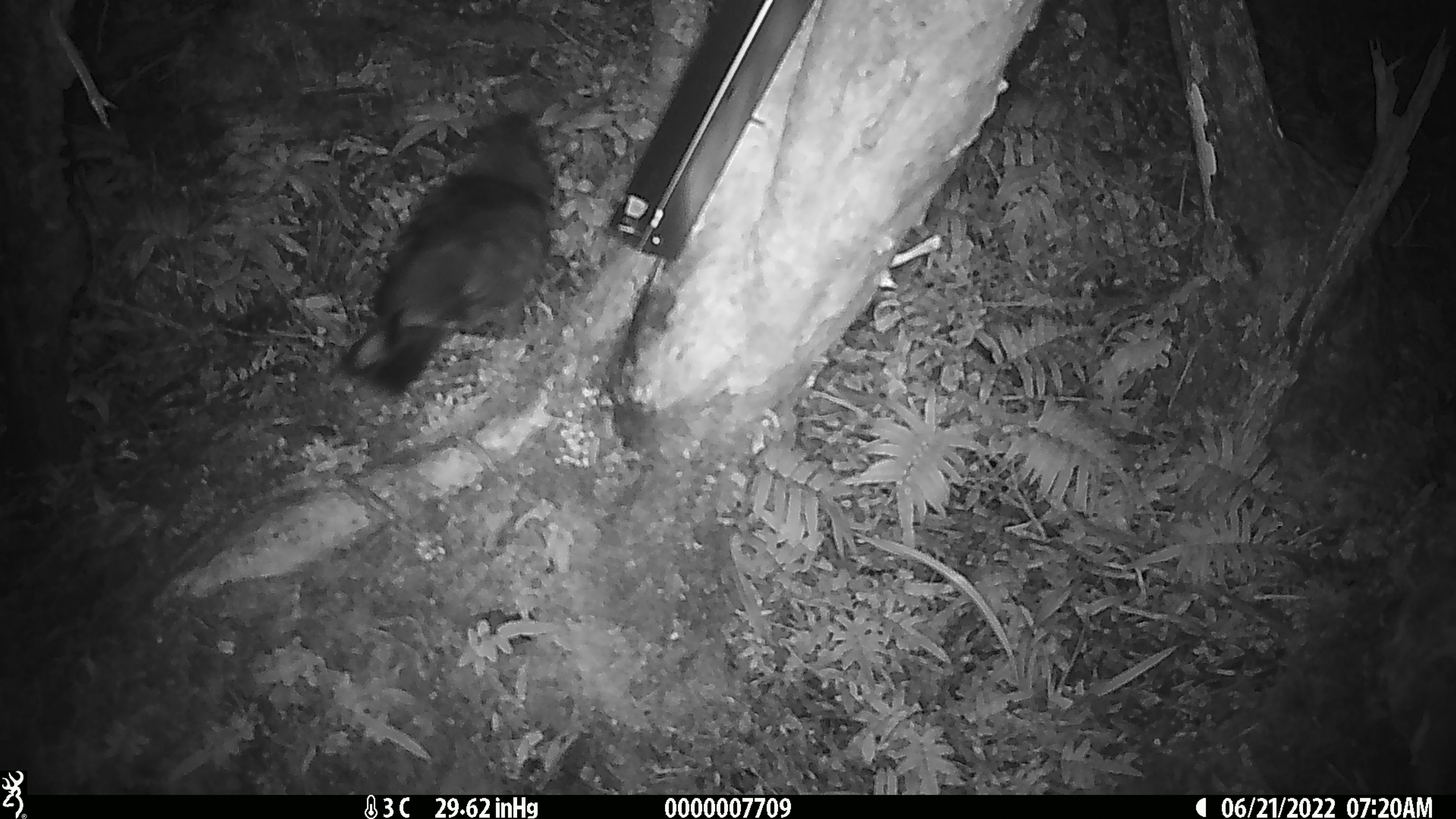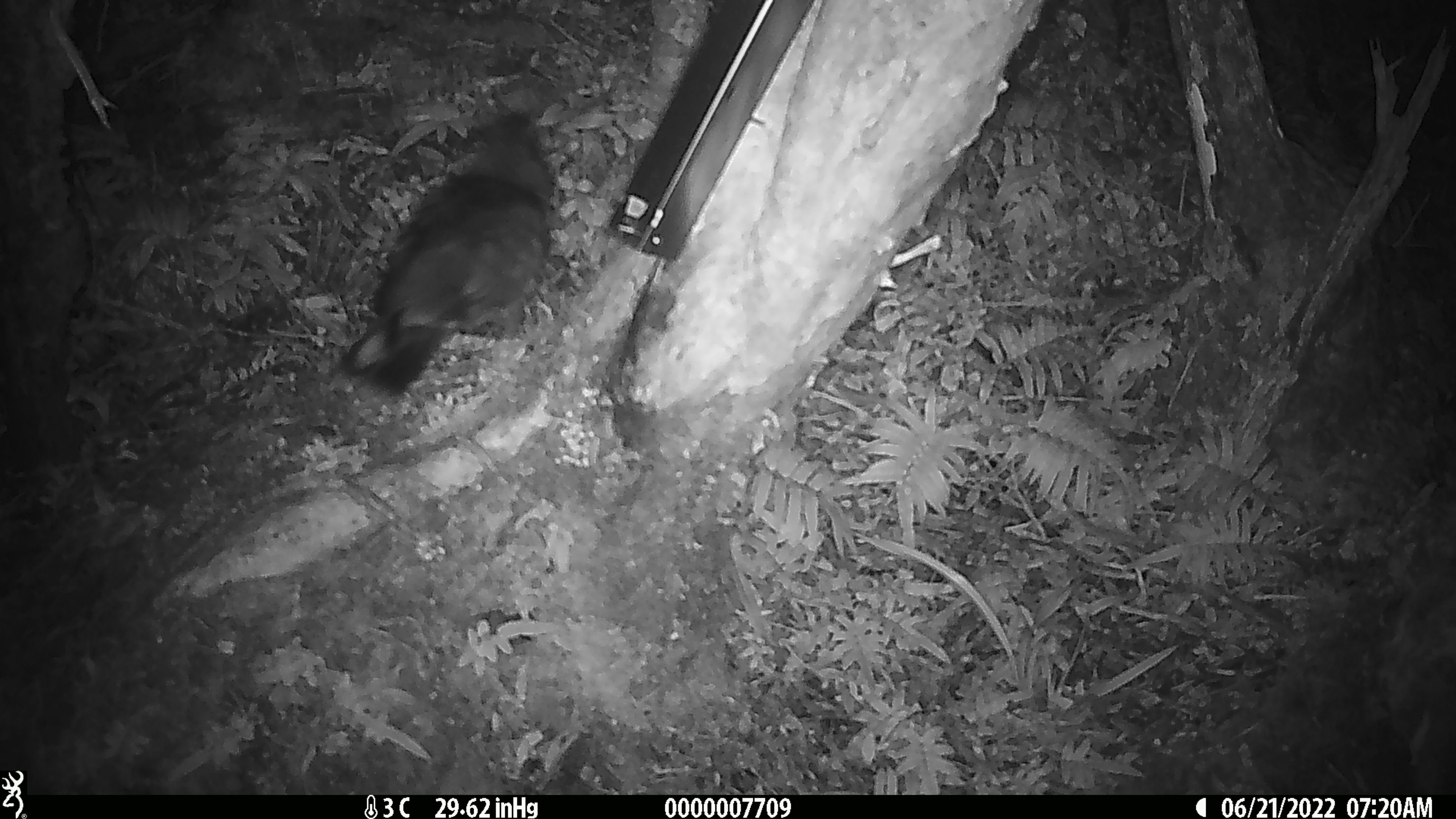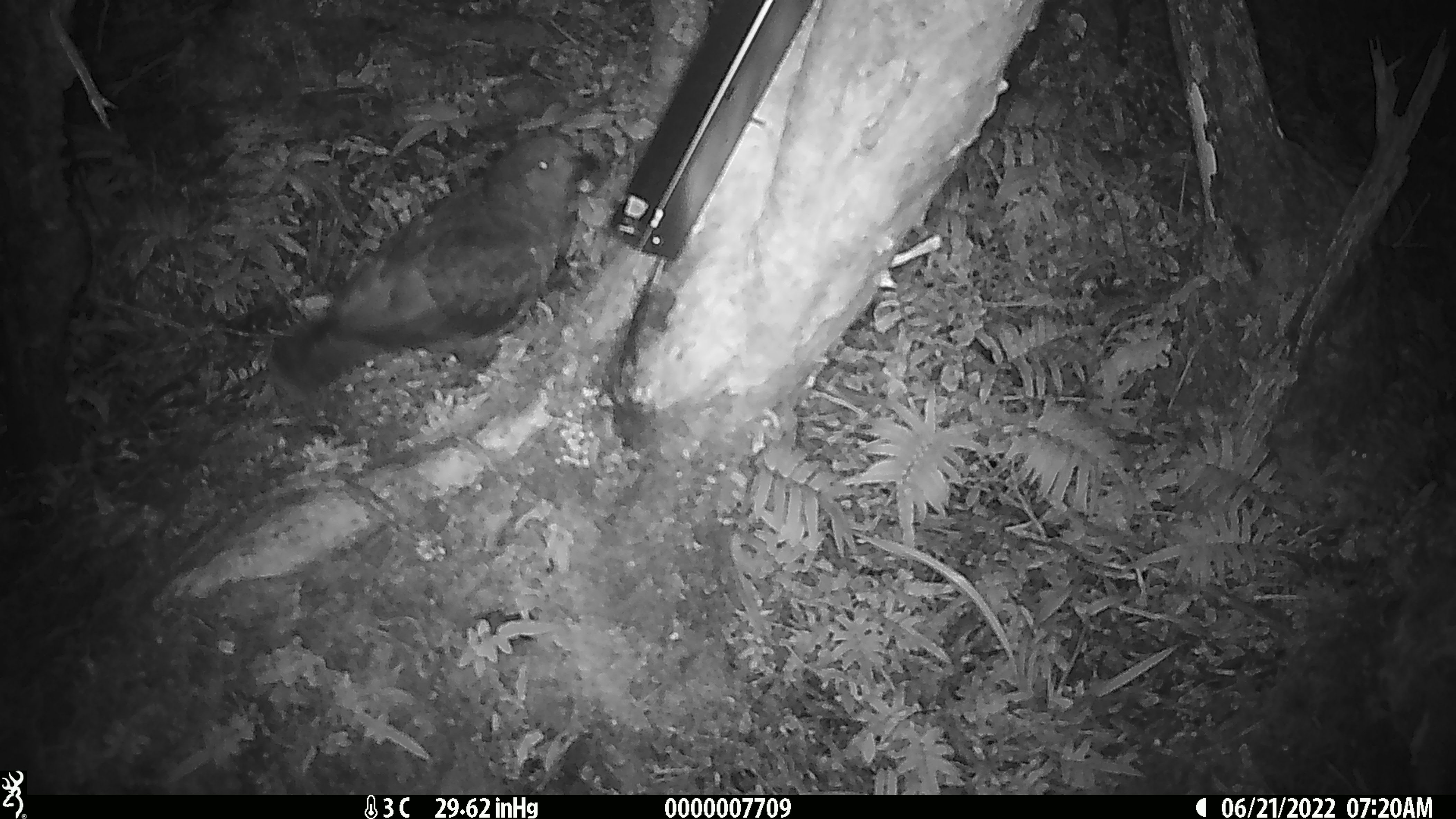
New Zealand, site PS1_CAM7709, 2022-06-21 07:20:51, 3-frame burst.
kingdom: Animalia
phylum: Chordata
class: Aves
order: Psittaciformes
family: Strigopidae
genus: Nestor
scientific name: Nestor notabilis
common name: kea